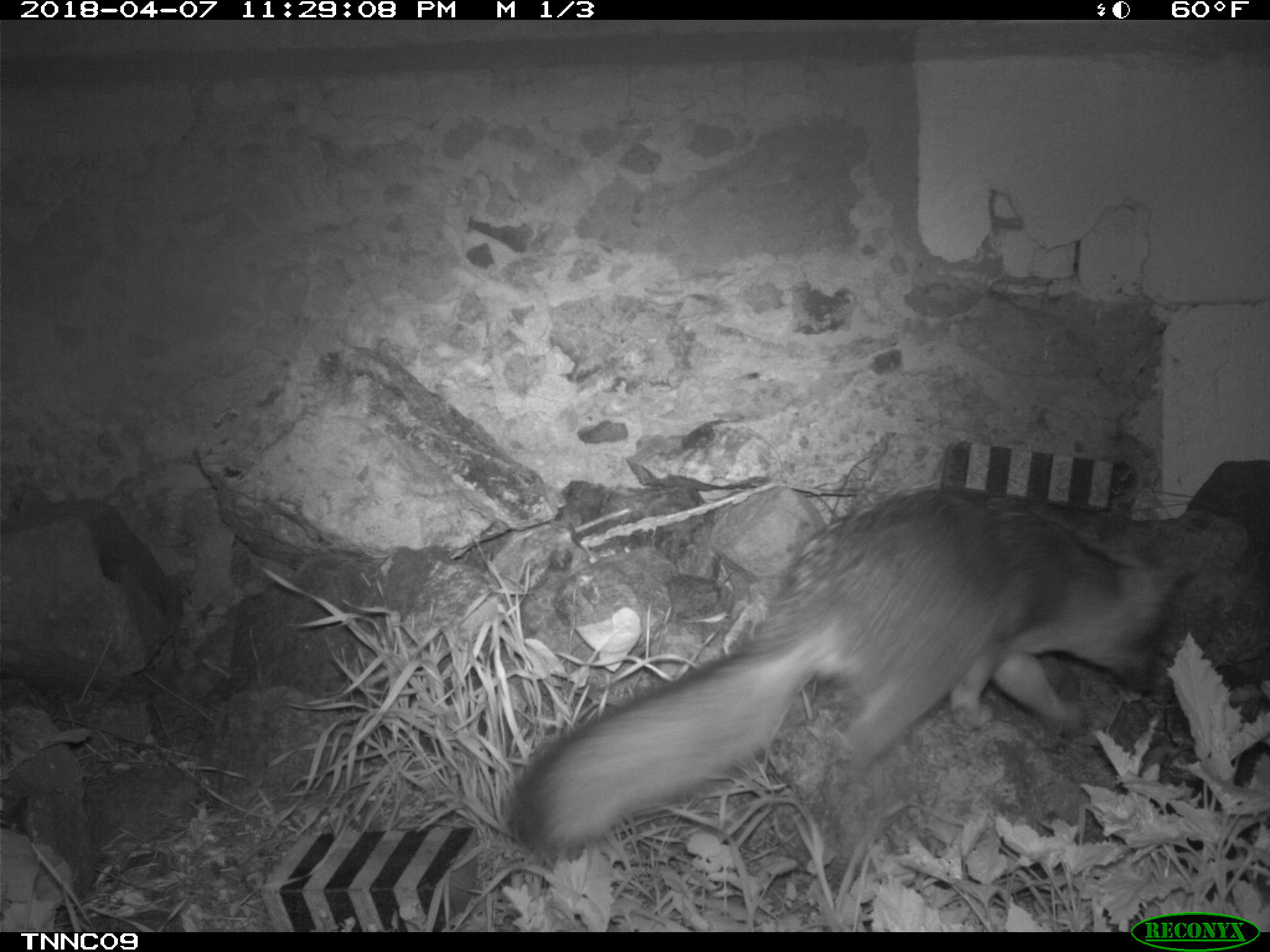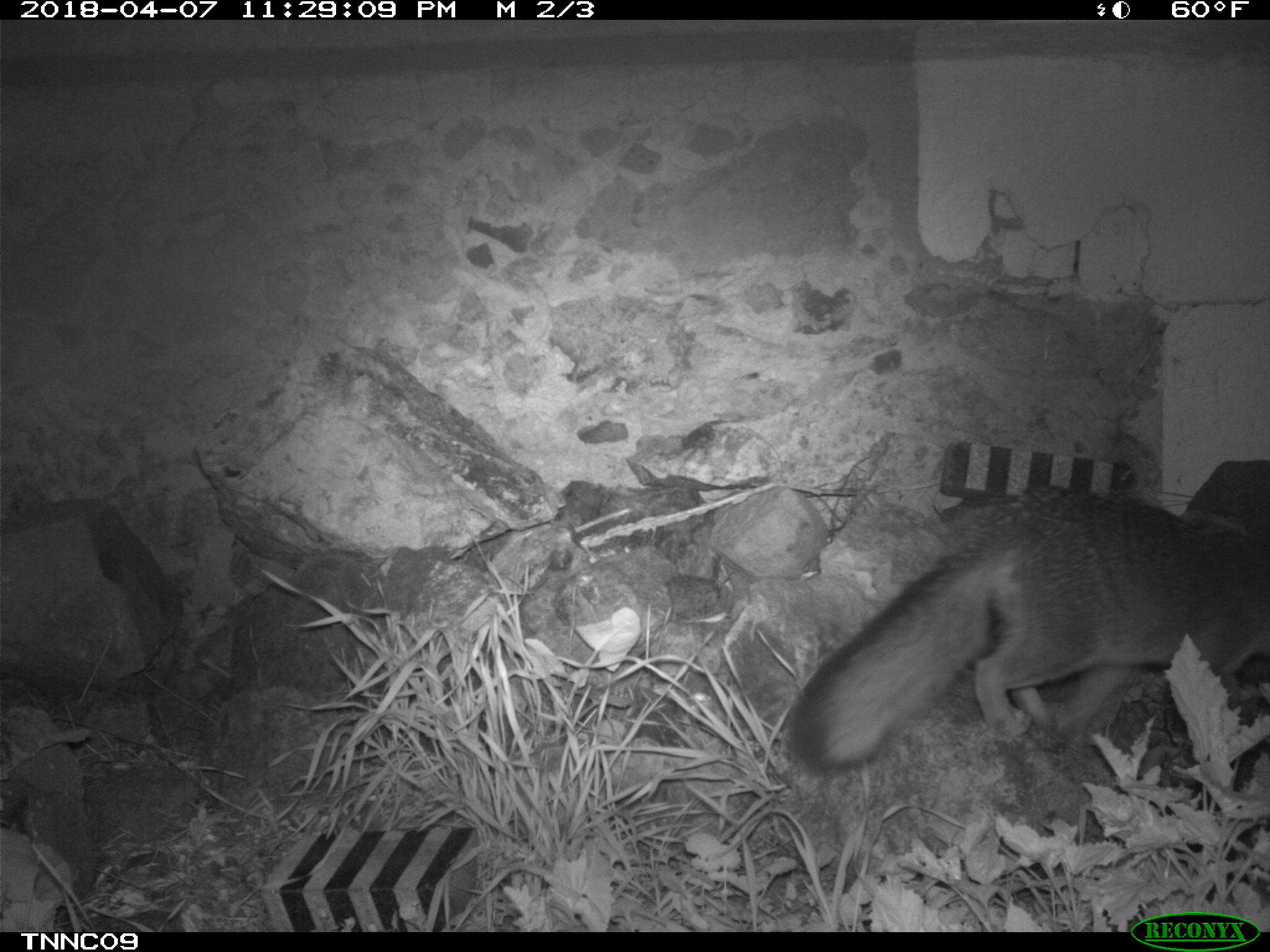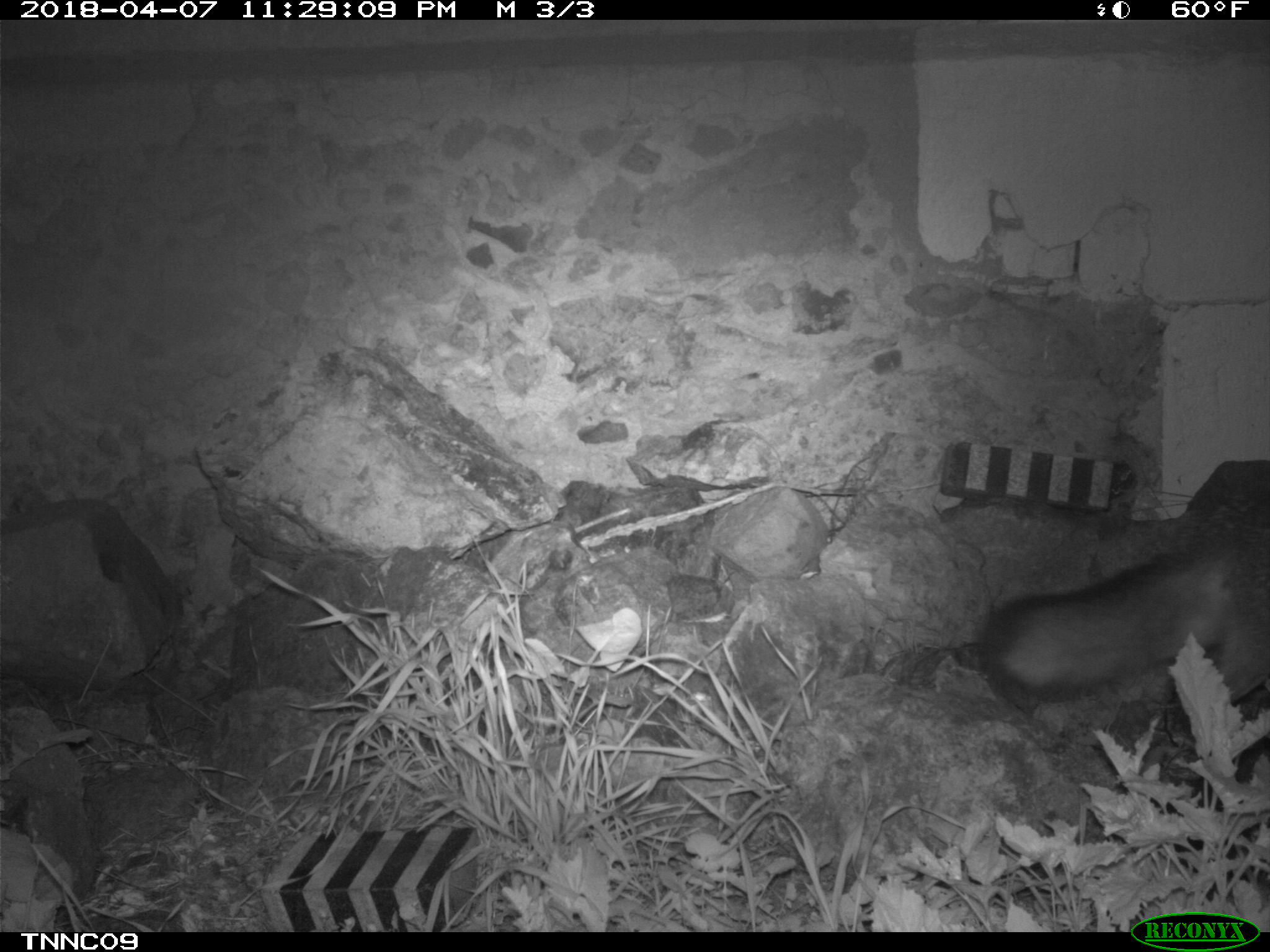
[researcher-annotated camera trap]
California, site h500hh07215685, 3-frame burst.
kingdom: Animalia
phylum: Chordata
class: Mammalia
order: Carnivora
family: Canidae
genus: Urocyon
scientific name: Urocyon littoralis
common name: island fox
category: fox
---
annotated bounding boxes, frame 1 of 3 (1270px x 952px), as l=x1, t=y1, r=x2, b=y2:
fox: l=503, t=487, r=1188, b=858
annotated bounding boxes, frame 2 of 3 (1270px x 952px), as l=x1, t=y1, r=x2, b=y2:
fox: l=789, t=485, r=1269, b=769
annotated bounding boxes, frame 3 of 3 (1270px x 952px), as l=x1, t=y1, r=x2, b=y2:
fox: l=985, t=474, r=1269, b=703